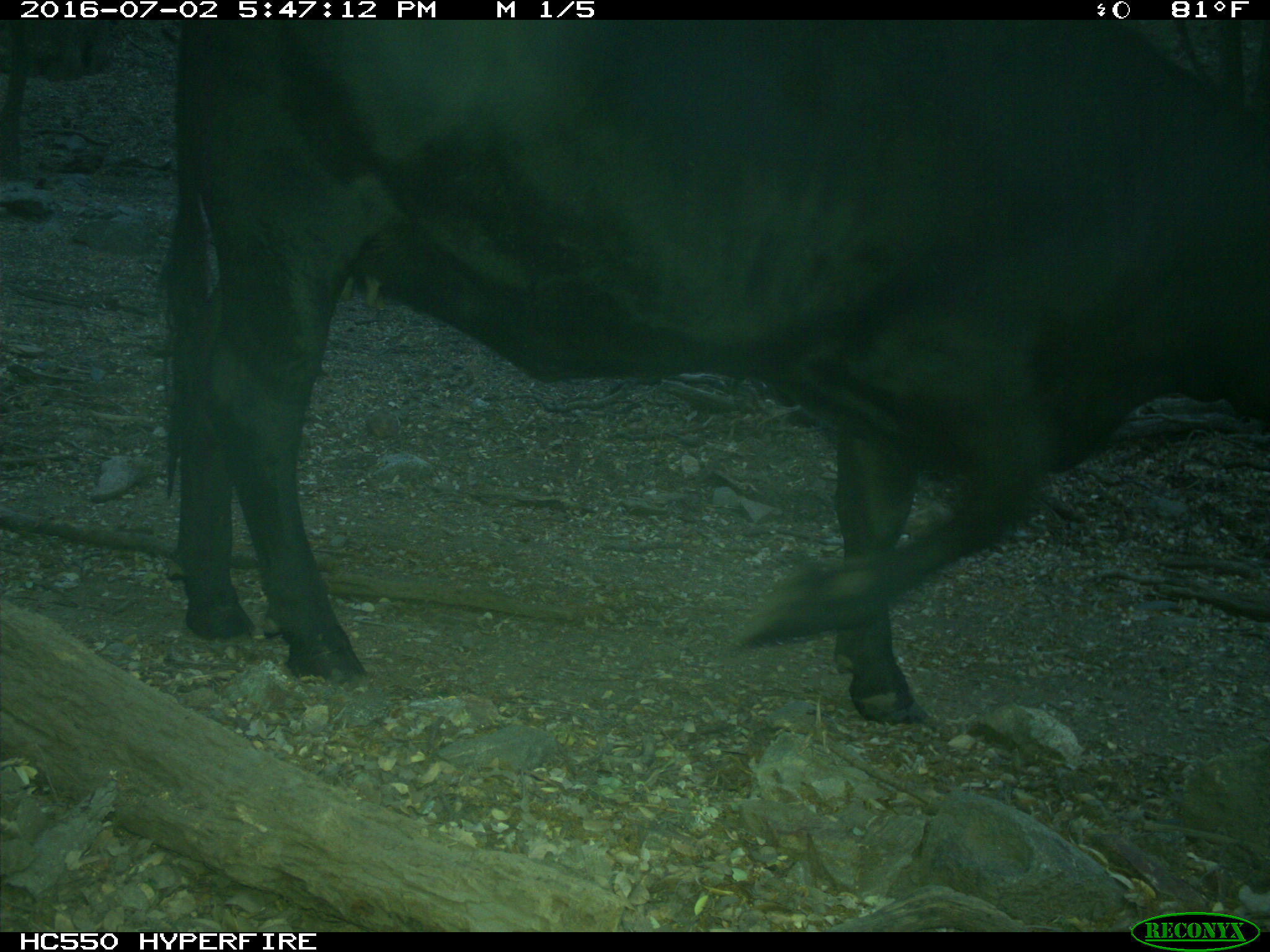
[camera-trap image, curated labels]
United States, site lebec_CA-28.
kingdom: Animalia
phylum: Chordata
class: Mammalia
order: Artiodactyla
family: Bovidae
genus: Bos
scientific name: Bos taurus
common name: domestic cow